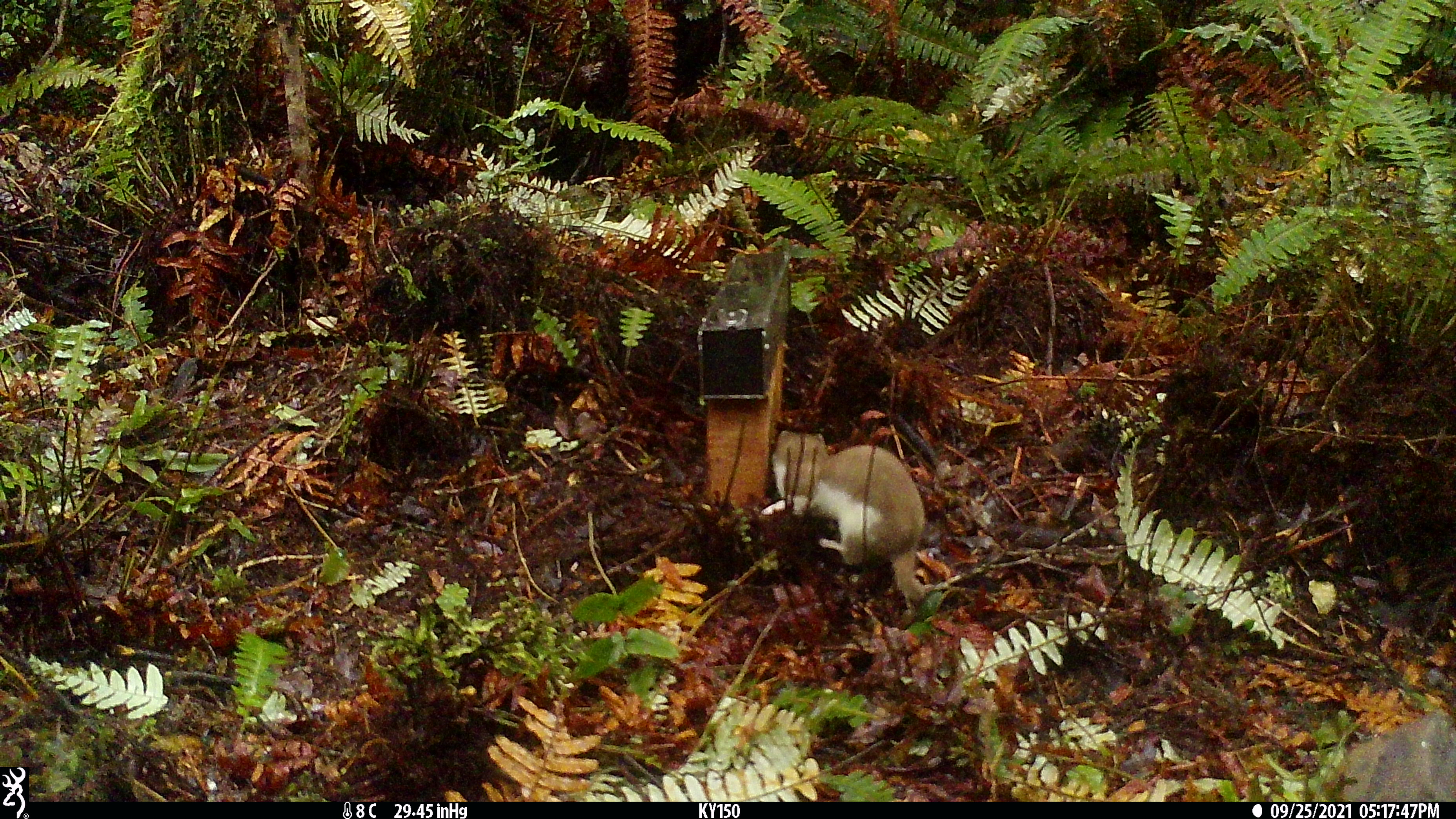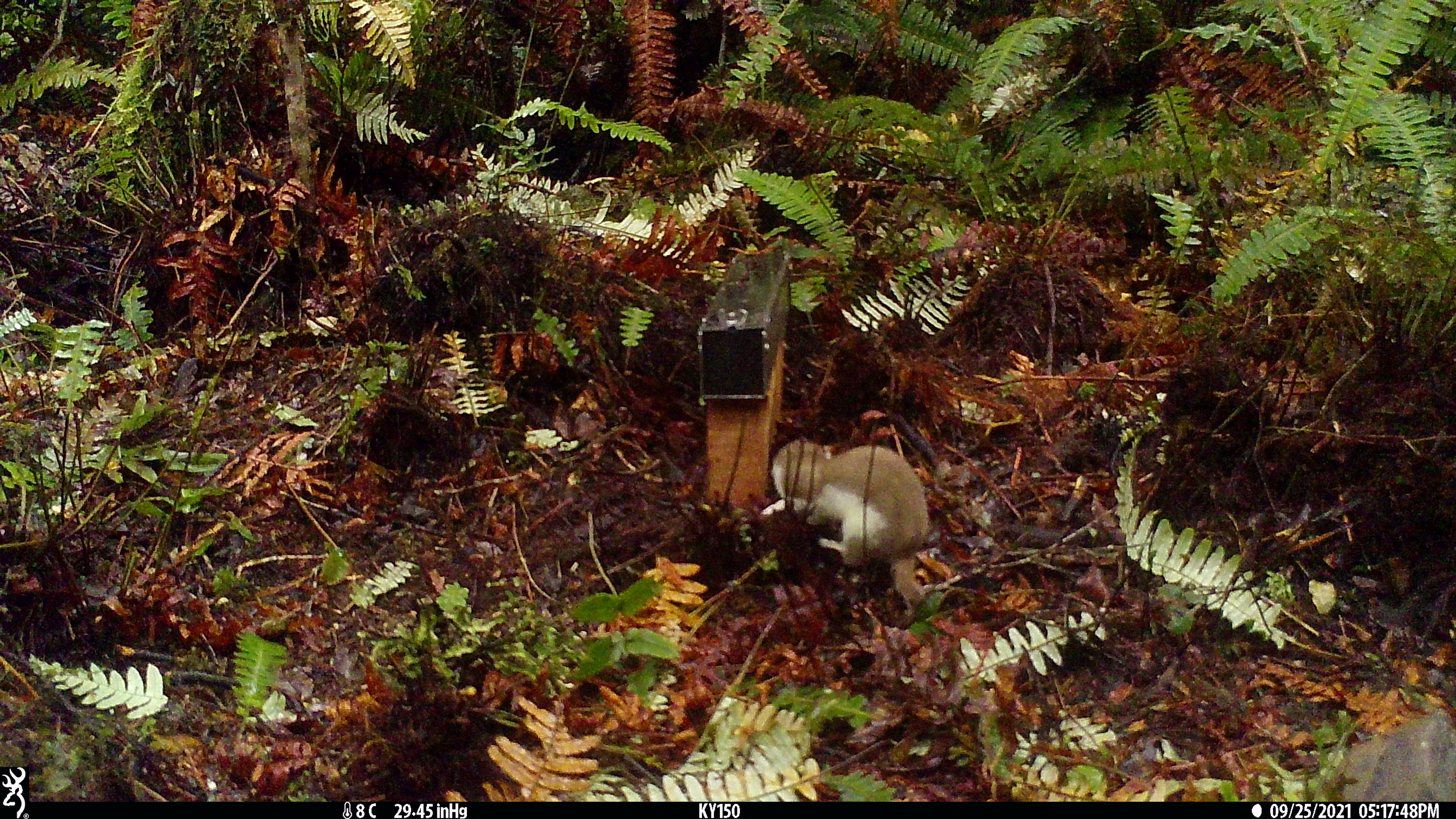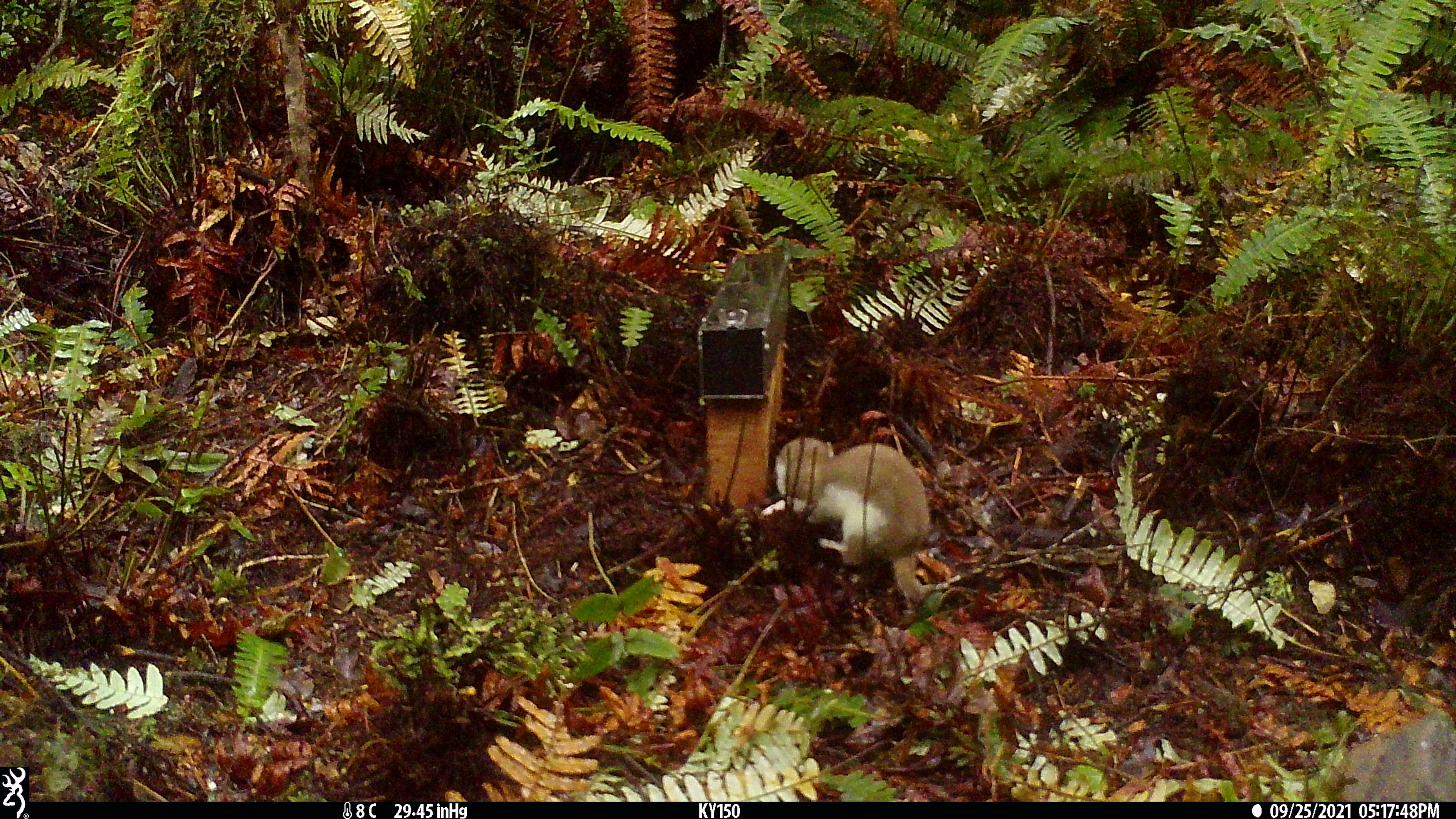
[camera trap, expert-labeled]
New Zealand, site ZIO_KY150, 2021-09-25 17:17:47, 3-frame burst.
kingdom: Animalia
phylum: Chordata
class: Mammalia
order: Carnivora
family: Mustelidae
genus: Mustela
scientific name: Mustela erminea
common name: stoat